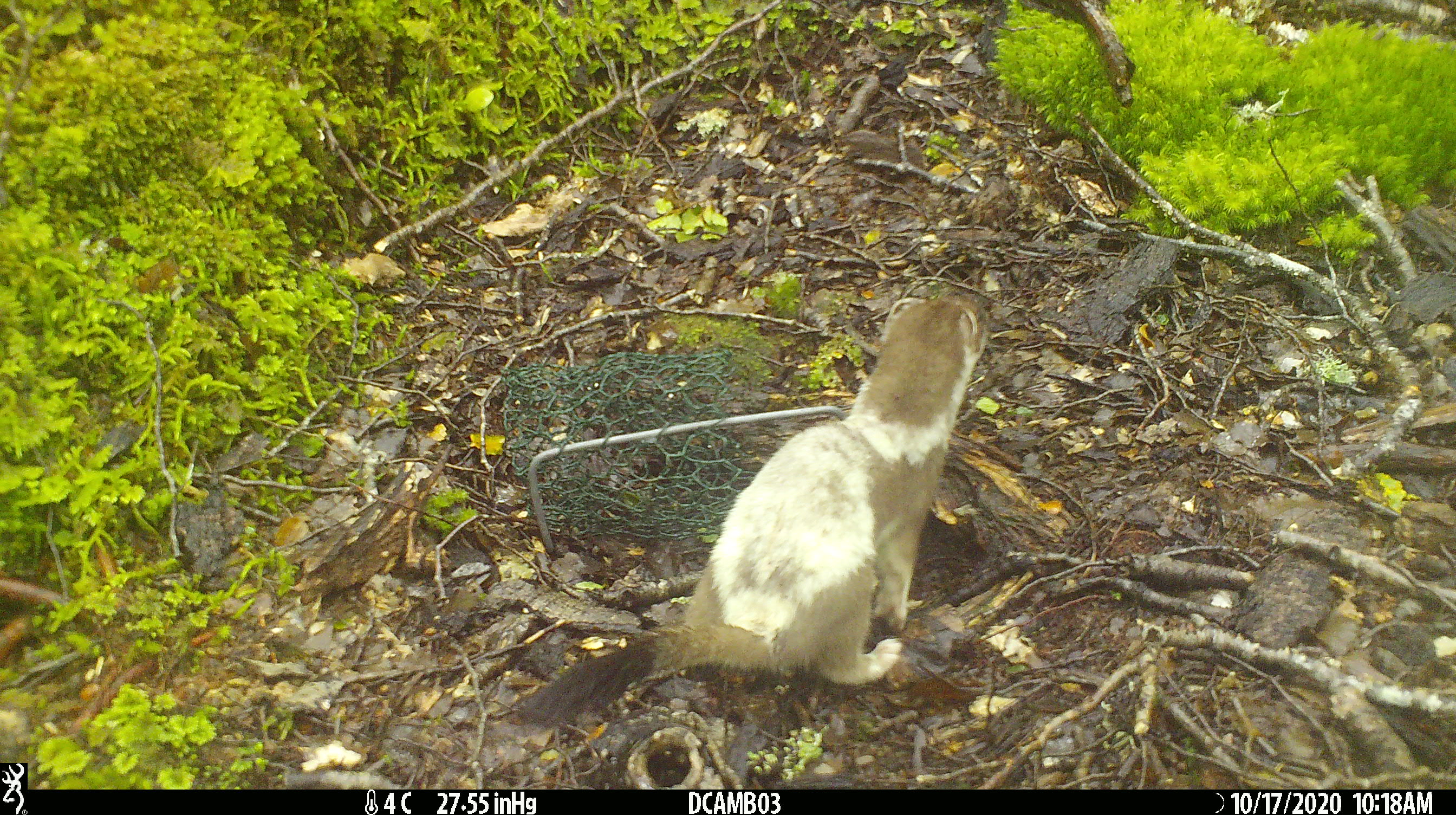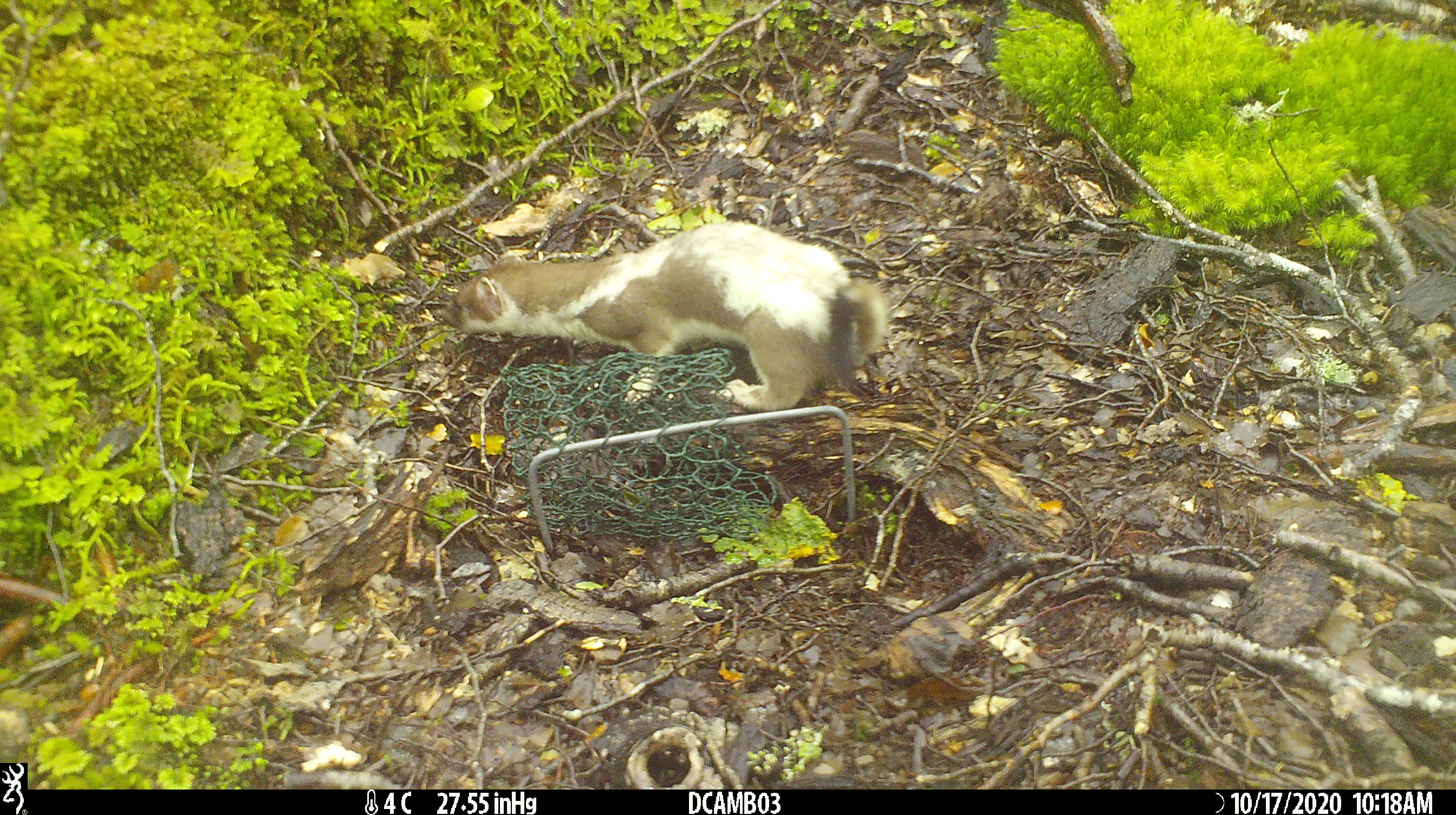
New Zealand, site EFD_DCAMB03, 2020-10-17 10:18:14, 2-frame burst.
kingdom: Animalia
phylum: Chordata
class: Mammalia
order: Carnivora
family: Mustelidae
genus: Mustela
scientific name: Mustela erminea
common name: stoat